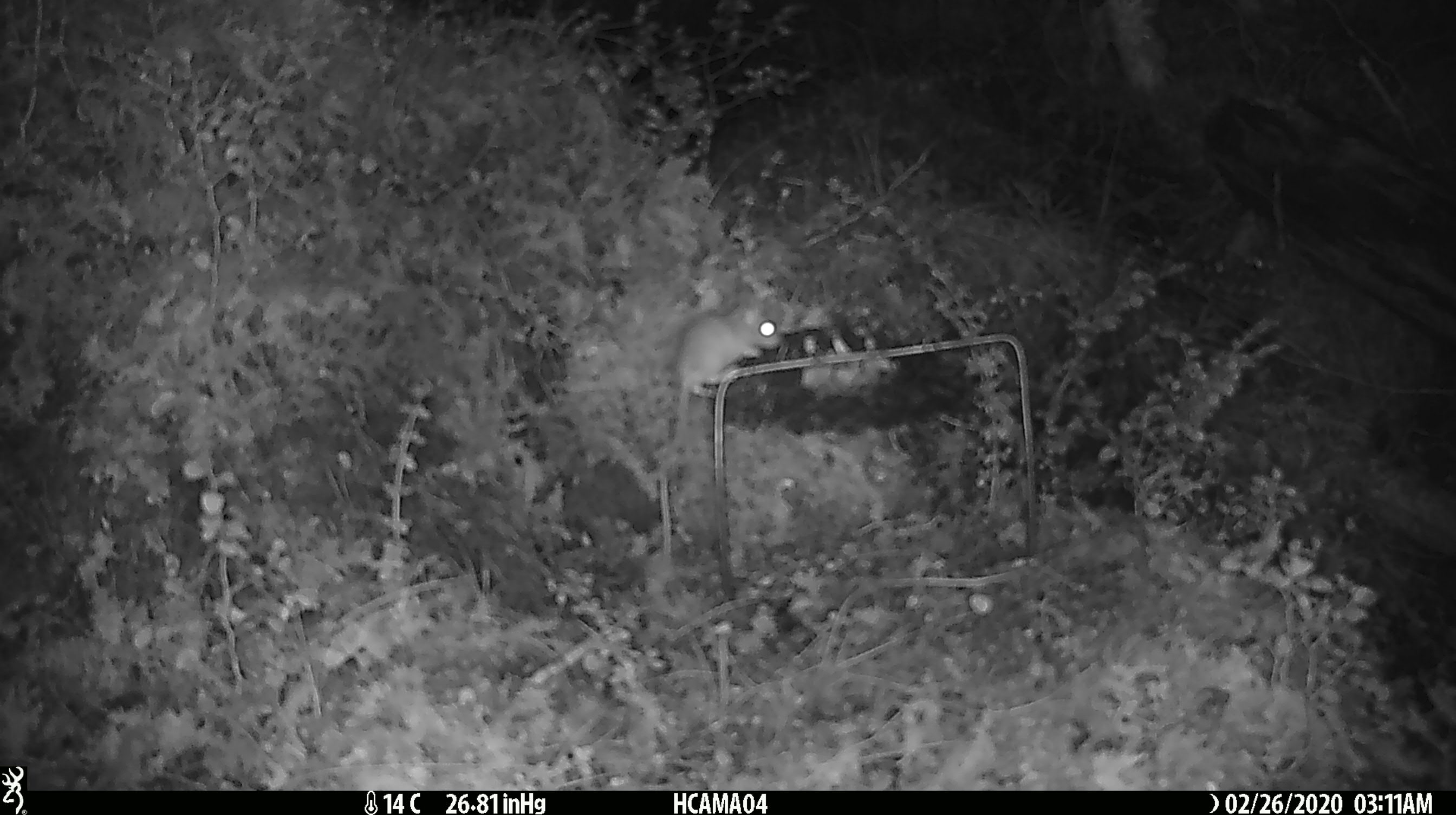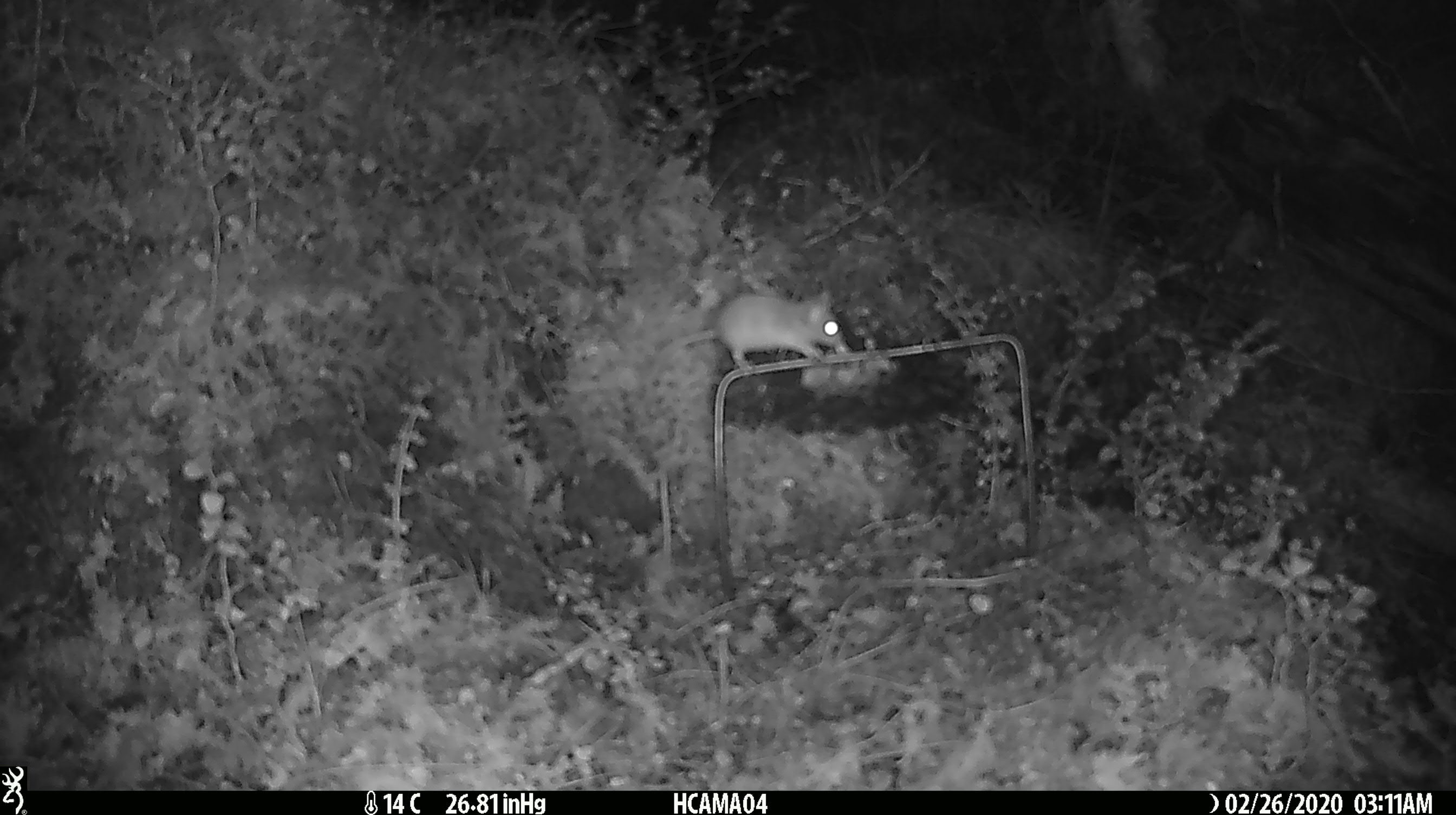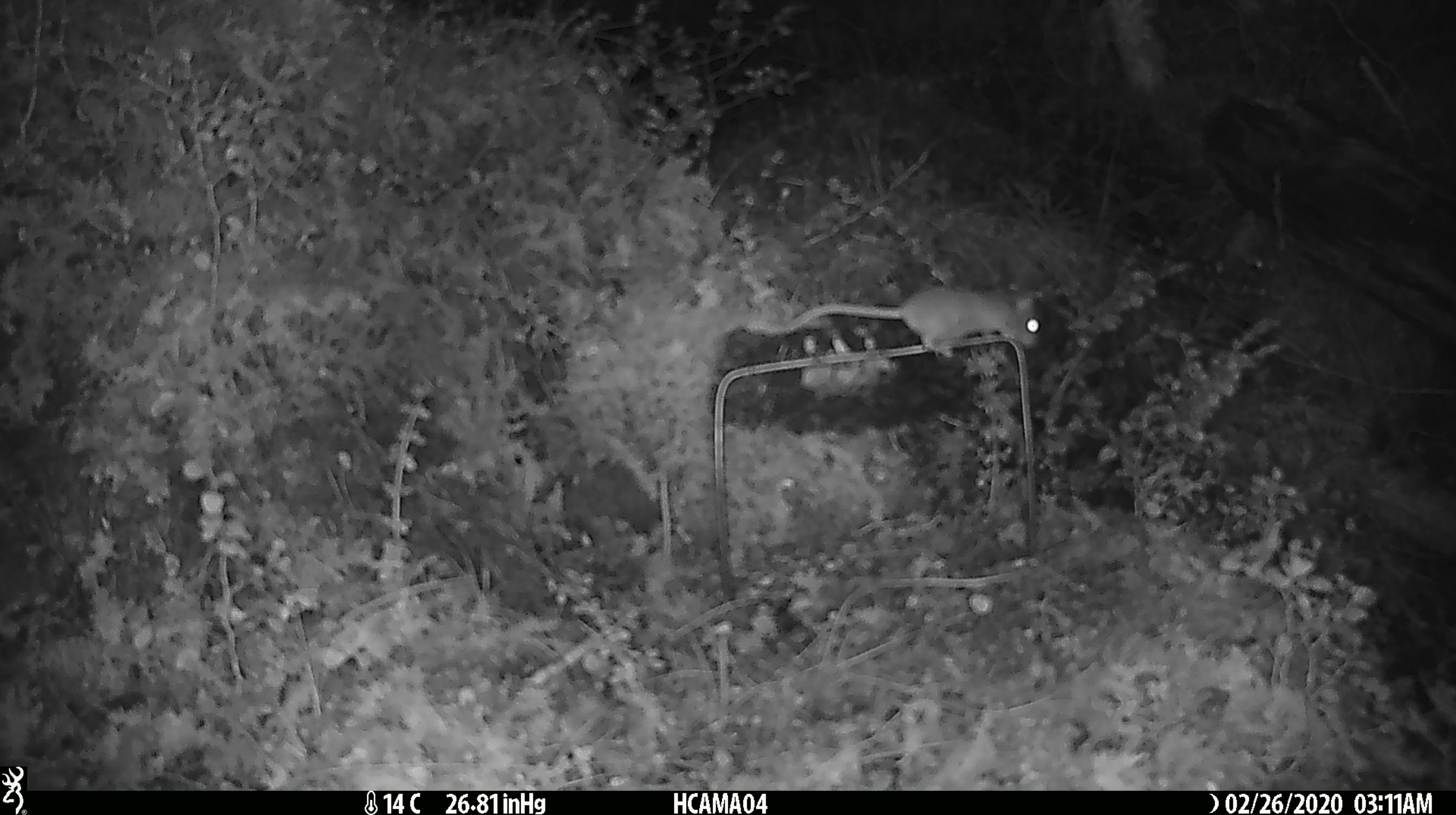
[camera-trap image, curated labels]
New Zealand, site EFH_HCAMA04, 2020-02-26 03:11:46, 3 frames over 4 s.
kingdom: Animalia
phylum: Chordata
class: Mammalia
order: Rodentia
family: Muridae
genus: Mus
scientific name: Mus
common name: mouse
Mouse (Mus).